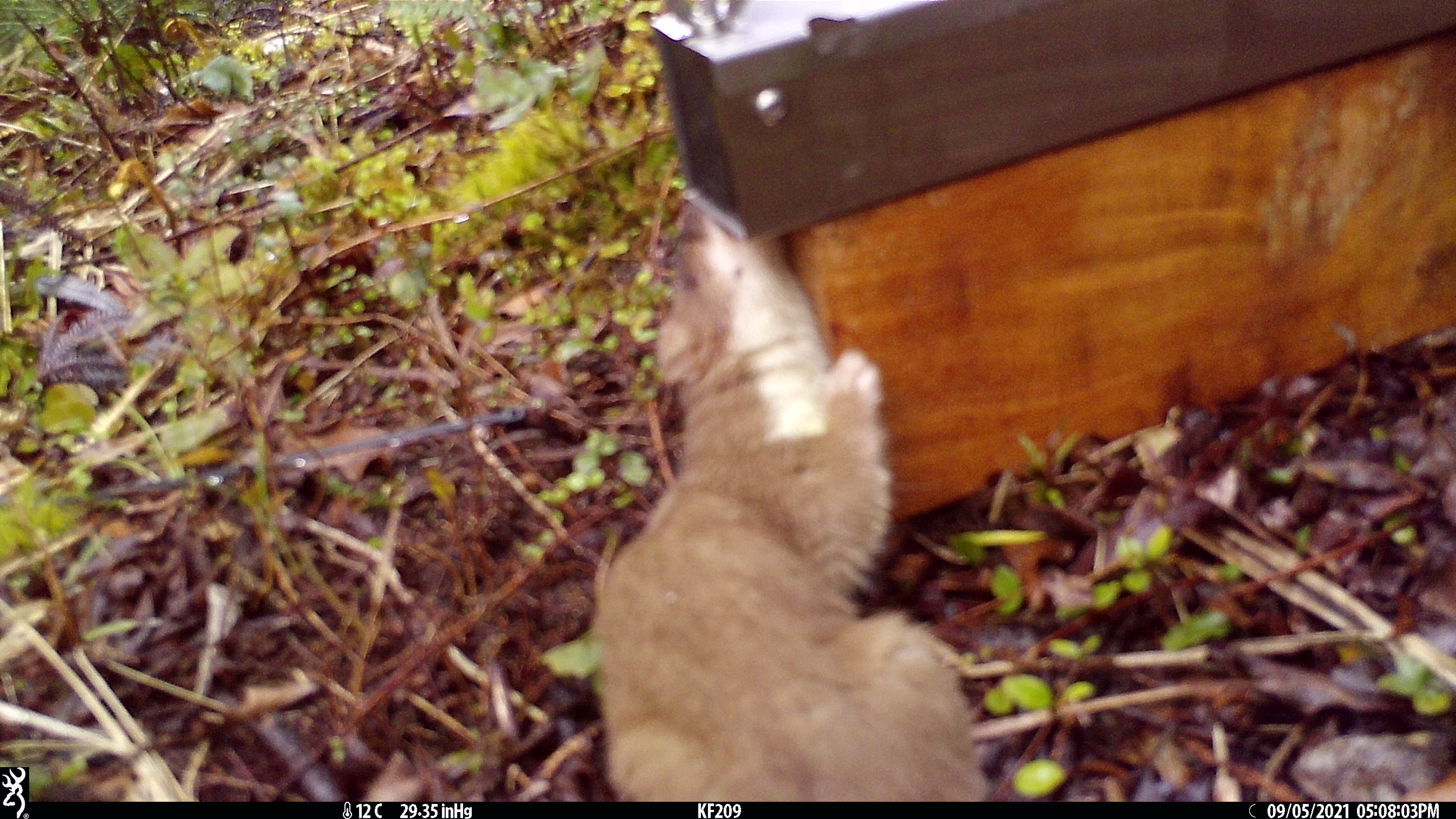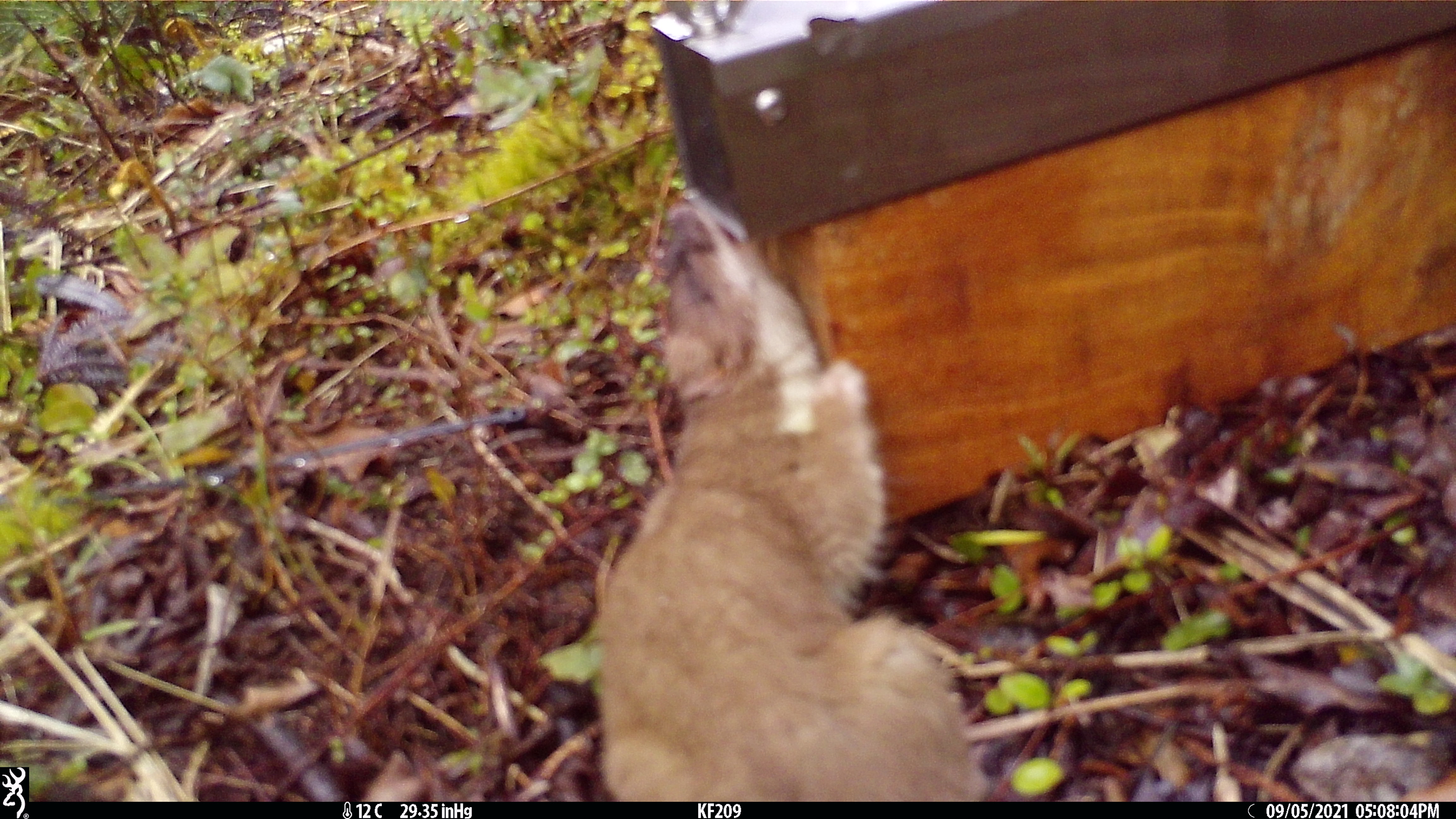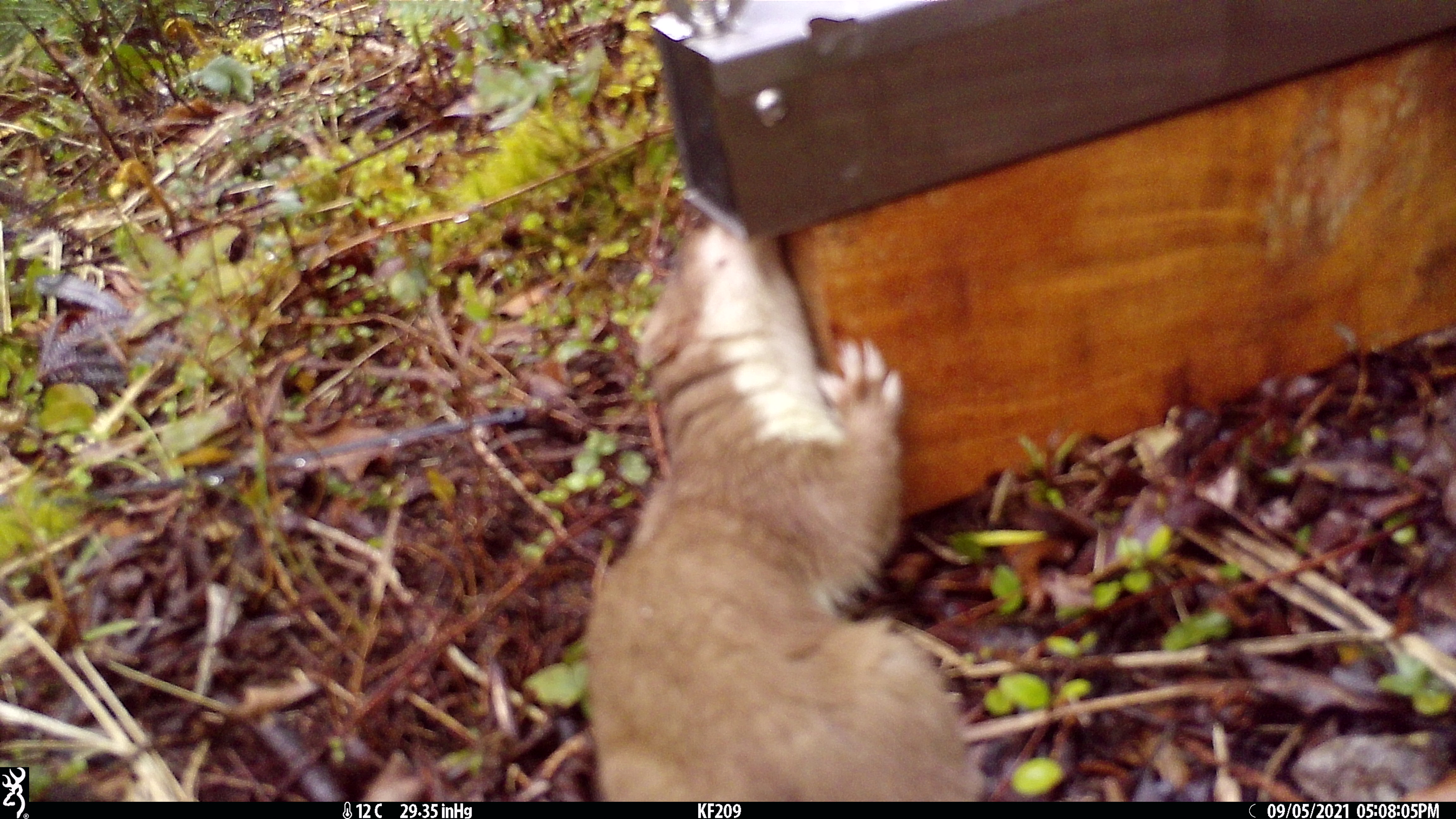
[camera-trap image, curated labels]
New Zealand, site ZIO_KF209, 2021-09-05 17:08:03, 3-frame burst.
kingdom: Animalia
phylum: Chordata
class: Mammalia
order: Carnivora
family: Mustelidae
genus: Mustela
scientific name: Mustela erminea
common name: stoat